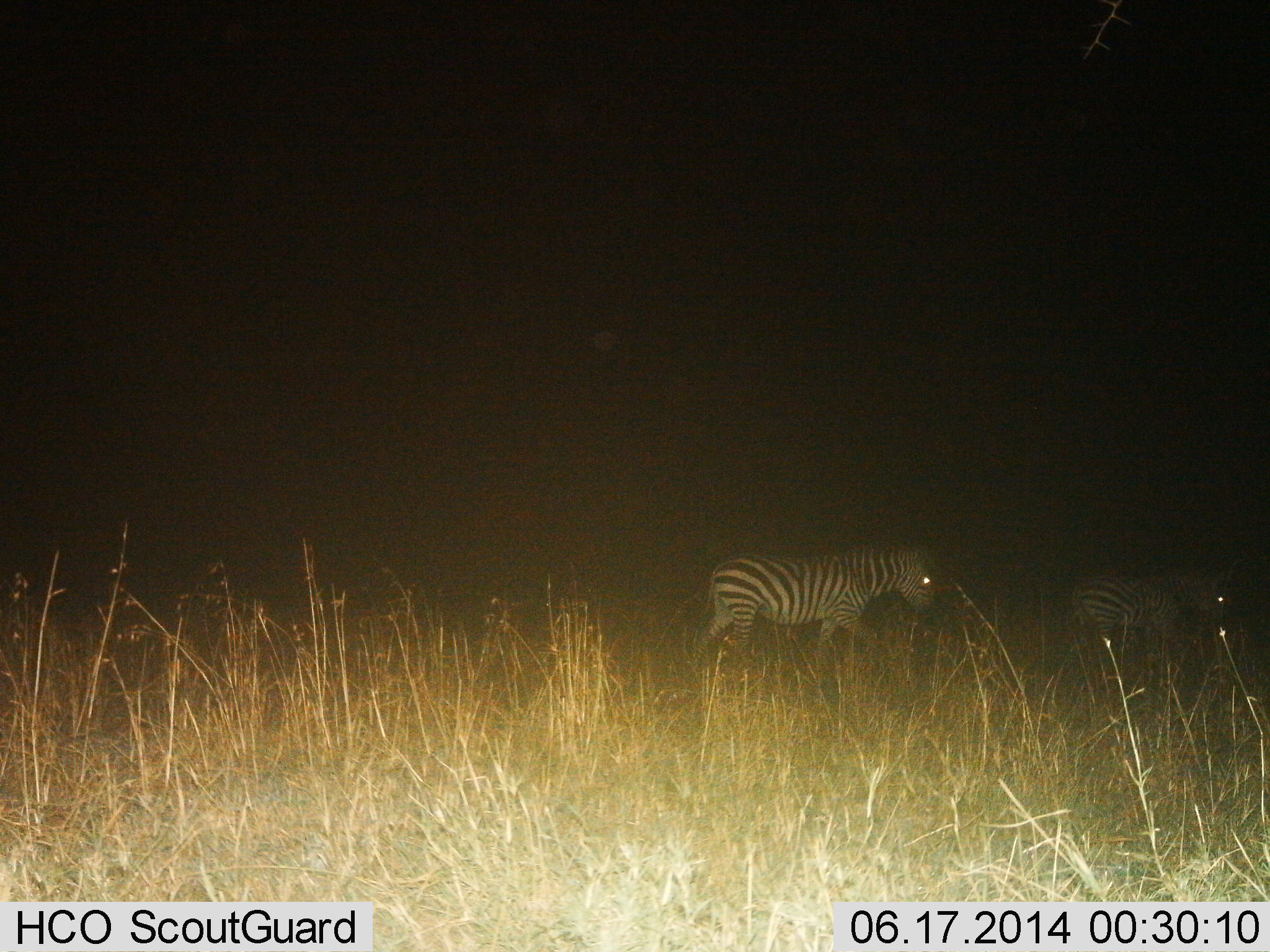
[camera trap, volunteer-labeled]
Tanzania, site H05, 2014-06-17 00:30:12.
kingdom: Animalia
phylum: Chordata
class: Mammalia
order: Perissodactyla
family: Equidae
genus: Equus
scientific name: Equus quagga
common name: plains zebra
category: zebra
Zebra (plains zebra) (Equus quagga), count 2. Behavior (volunteer vote fractions): standing 10%, resting 0%, moving 90%, interacting 0%. Young present (vote fraction): 0%. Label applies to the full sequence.